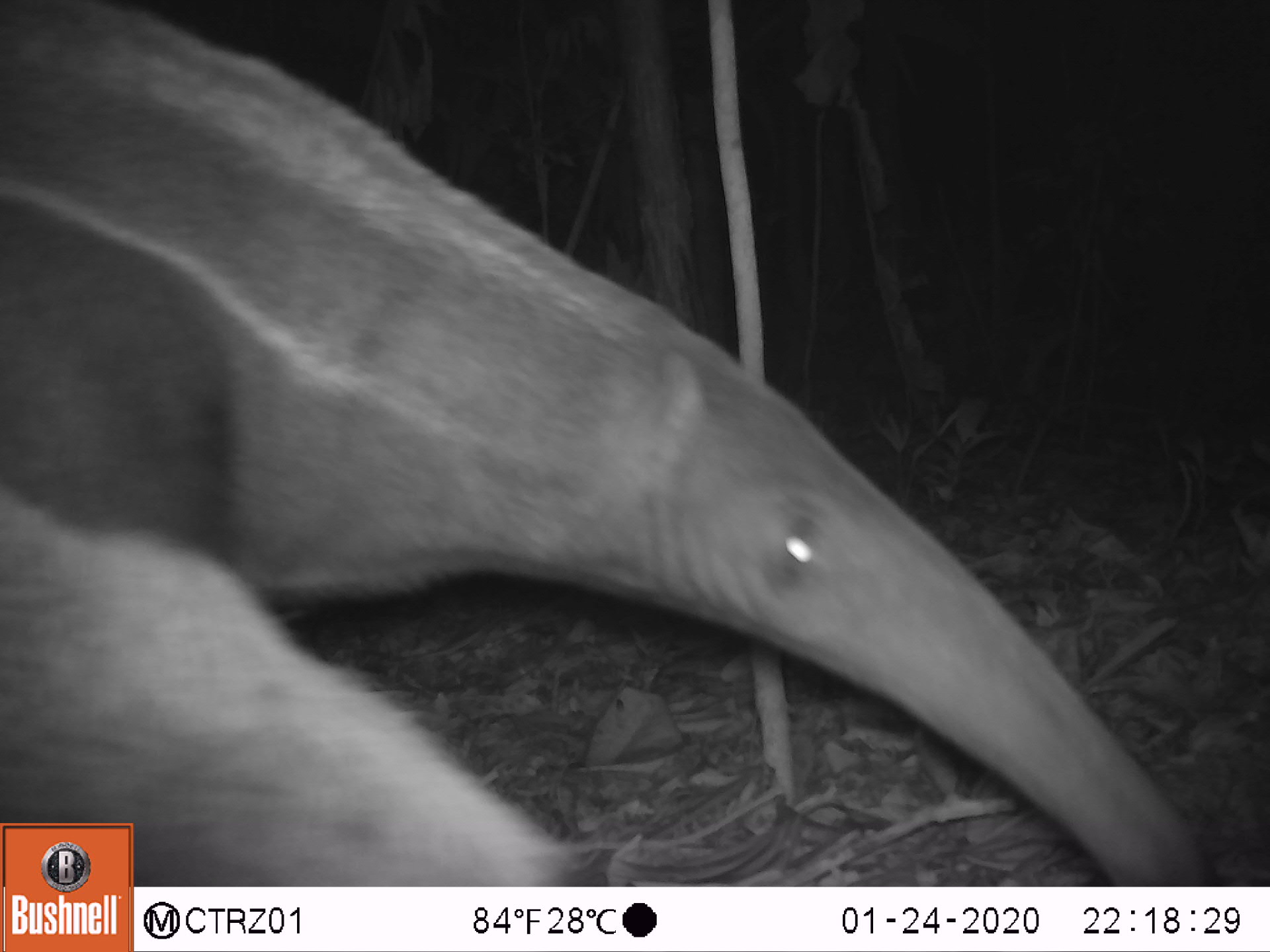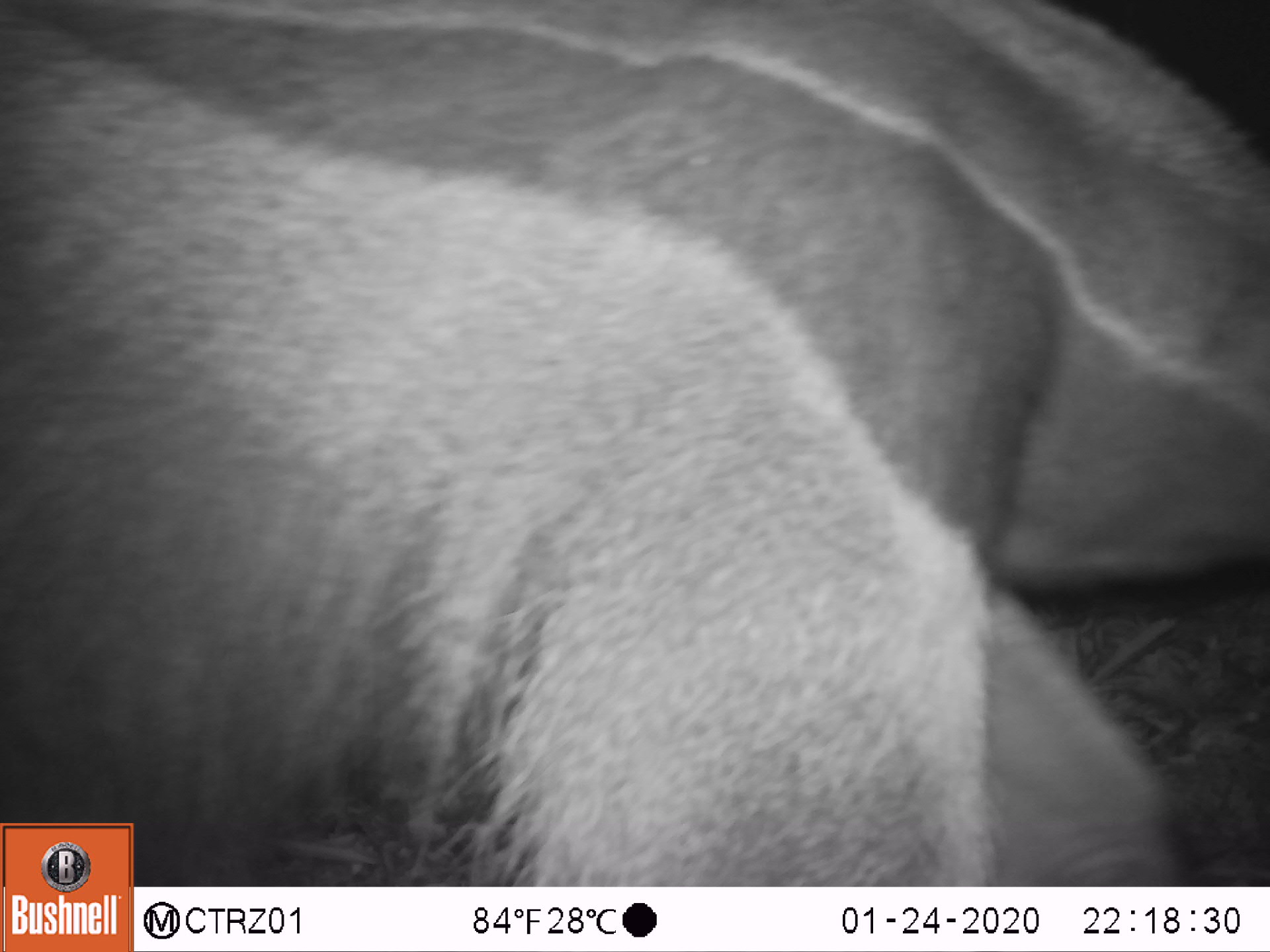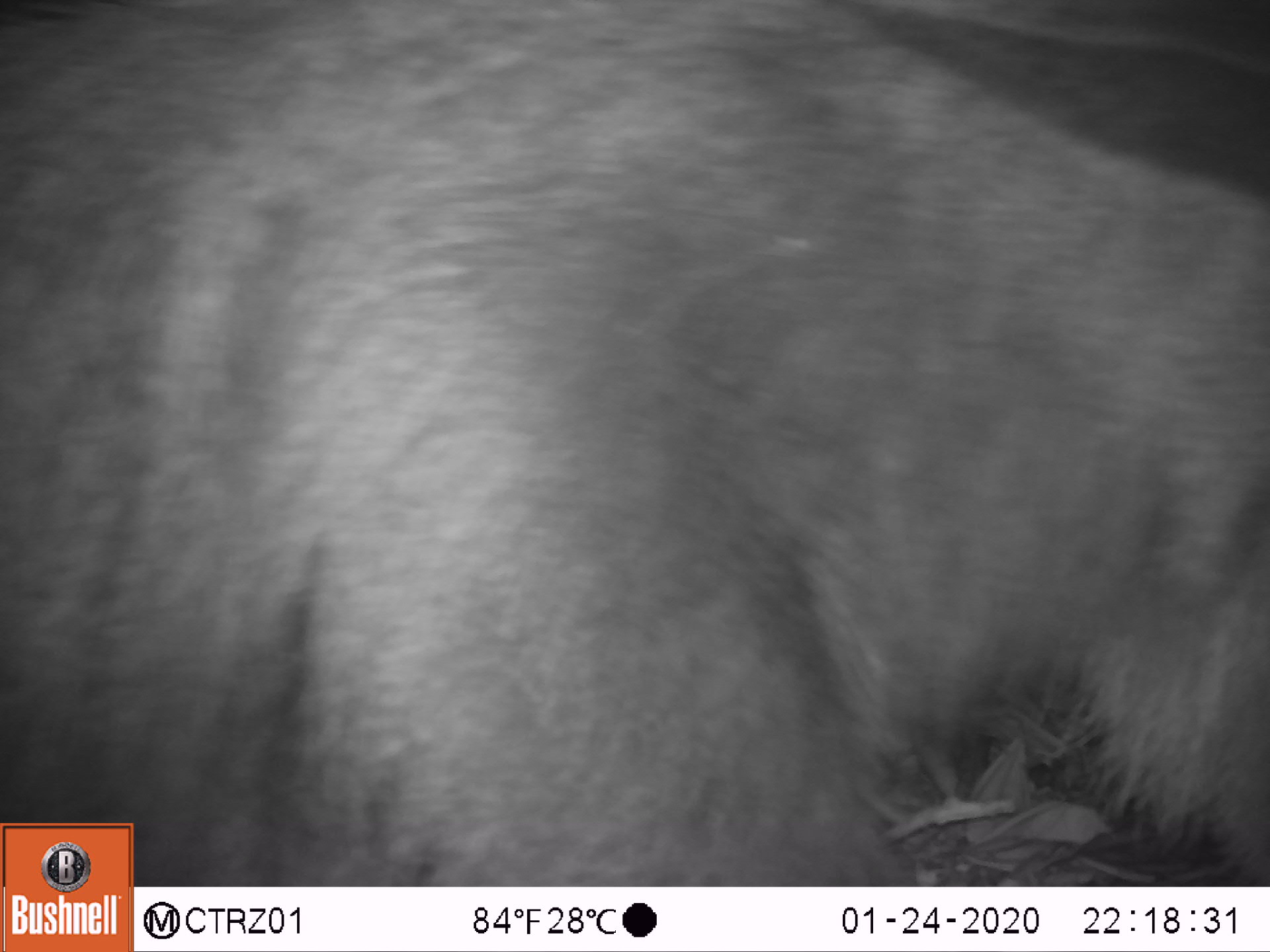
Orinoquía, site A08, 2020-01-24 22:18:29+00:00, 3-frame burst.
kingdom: Animalia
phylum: Chordata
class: Mammalia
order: Pilosa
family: Myrmecophagidae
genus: Myrmecophaga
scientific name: Myrmecophaga tridactyla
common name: giant anteater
Giant anteater (Myrmecophaga tridactyla).